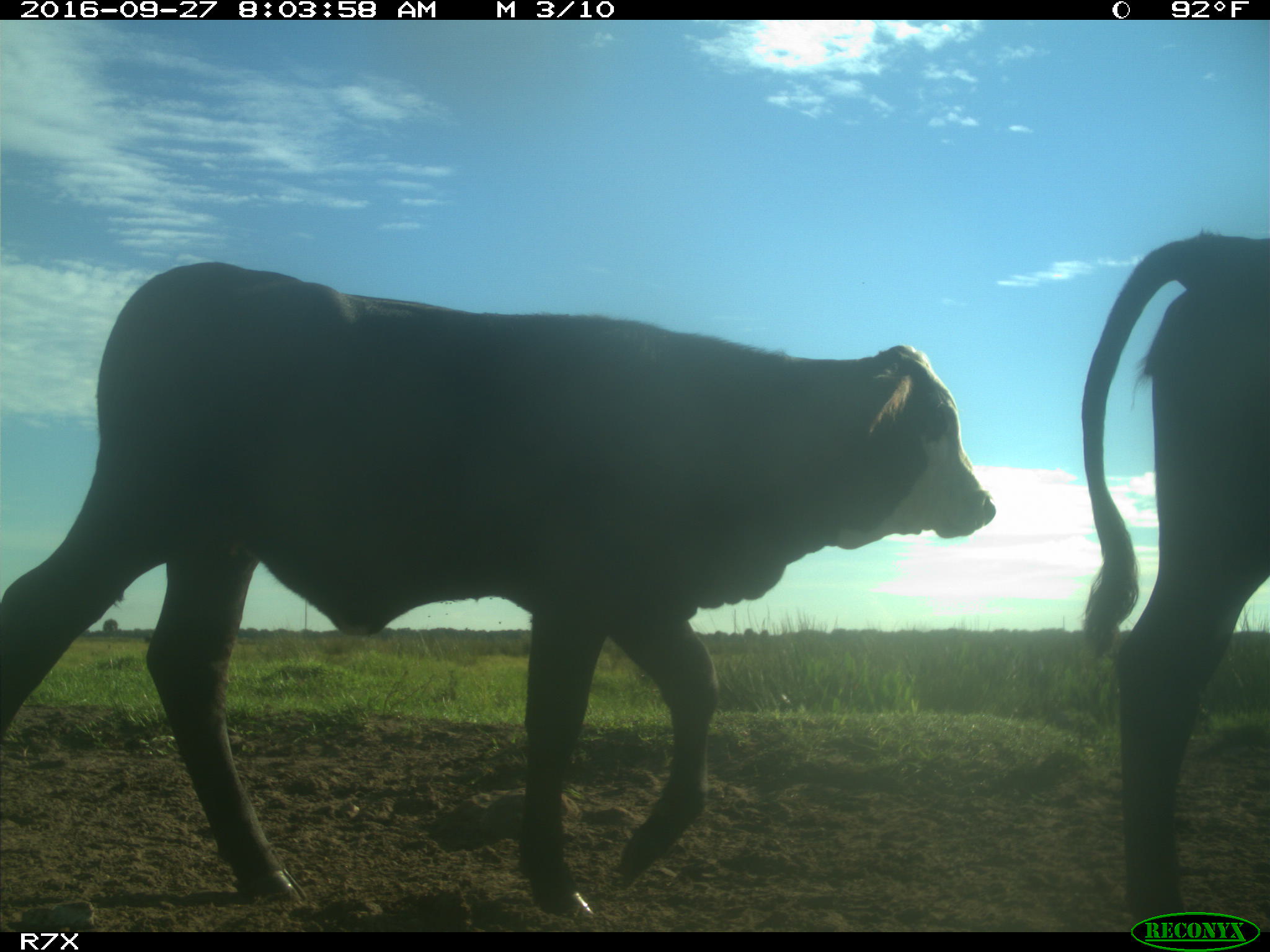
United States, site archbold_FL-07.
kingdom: Animalia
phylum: Chordata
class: Mammalia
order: Artiodactyla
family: Bovidae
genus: Bos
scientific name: Bos taurus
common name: domestic cow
Bos taurus (domestic cow).